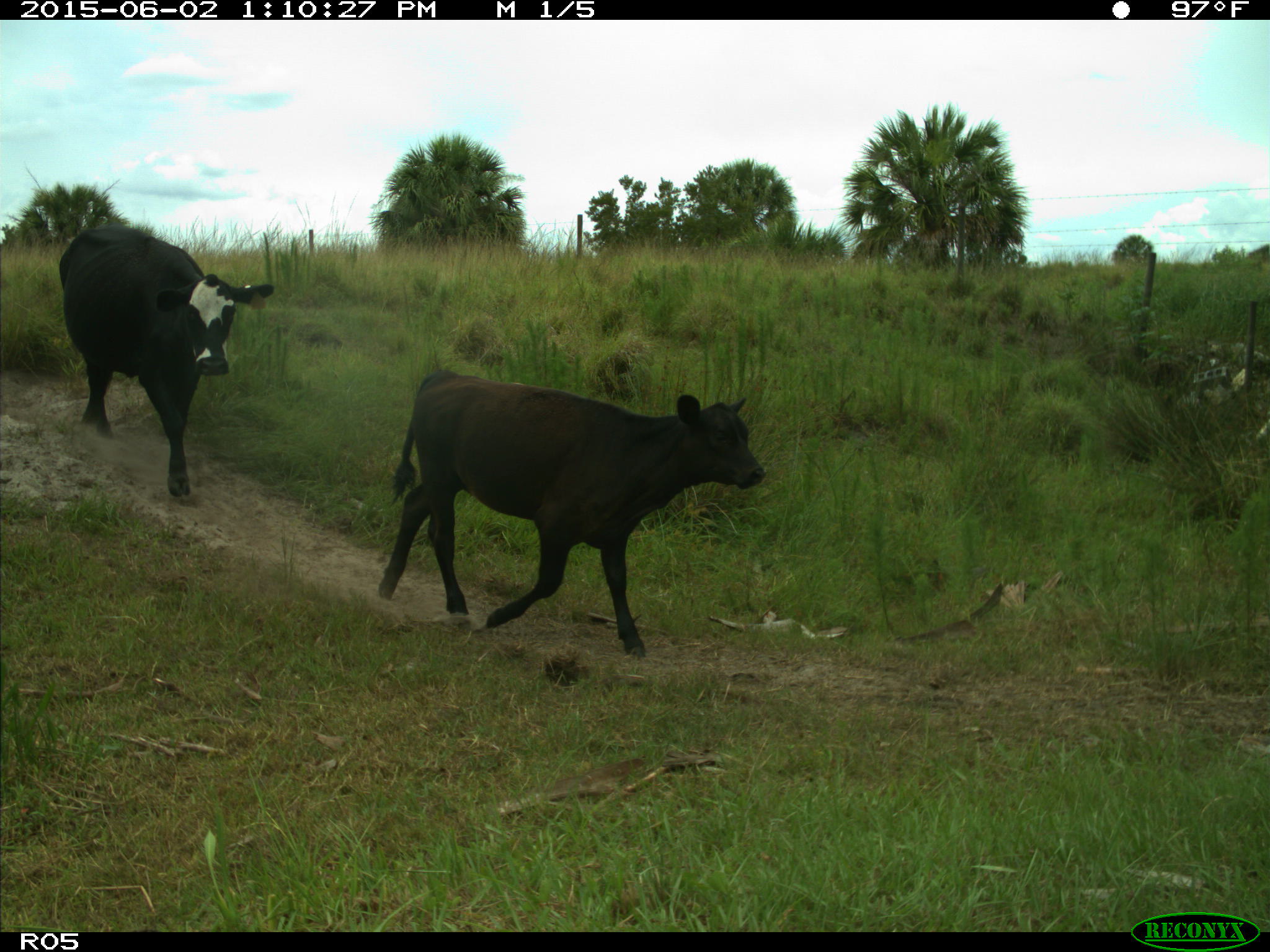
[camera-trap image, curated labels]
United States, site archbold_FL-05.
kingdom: Animalia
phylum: Chordata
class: Mammalia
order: Artiodactyla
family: Bovidae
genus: Bos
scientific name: Bos taurus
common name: domestic cow